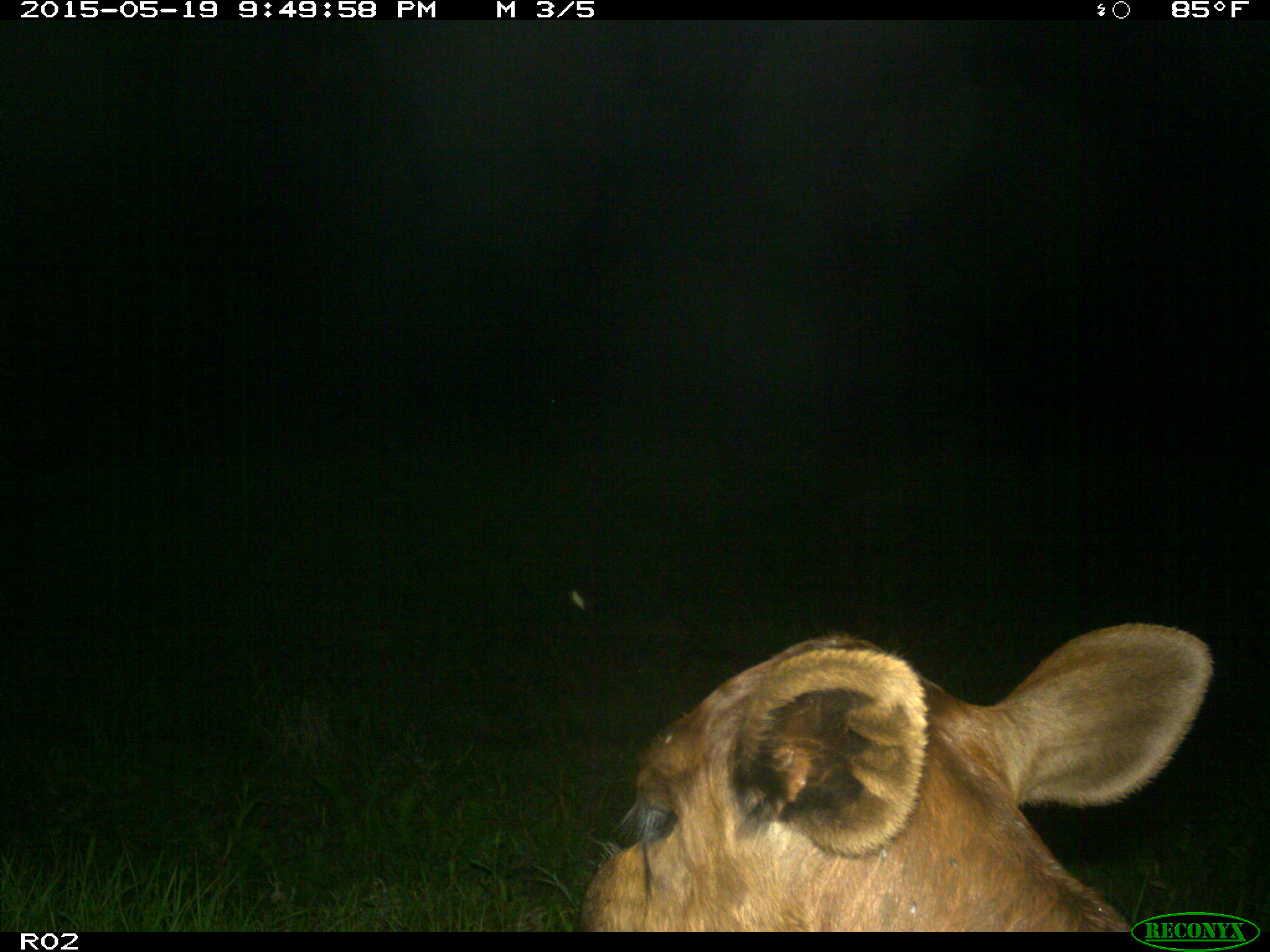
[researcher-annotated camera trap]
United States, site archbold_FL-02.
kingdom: Animalia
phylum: Chordata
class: Mammalia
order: Artiodactyla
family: Bovidae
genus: Bos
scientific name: Bos taurus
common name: domestic cow